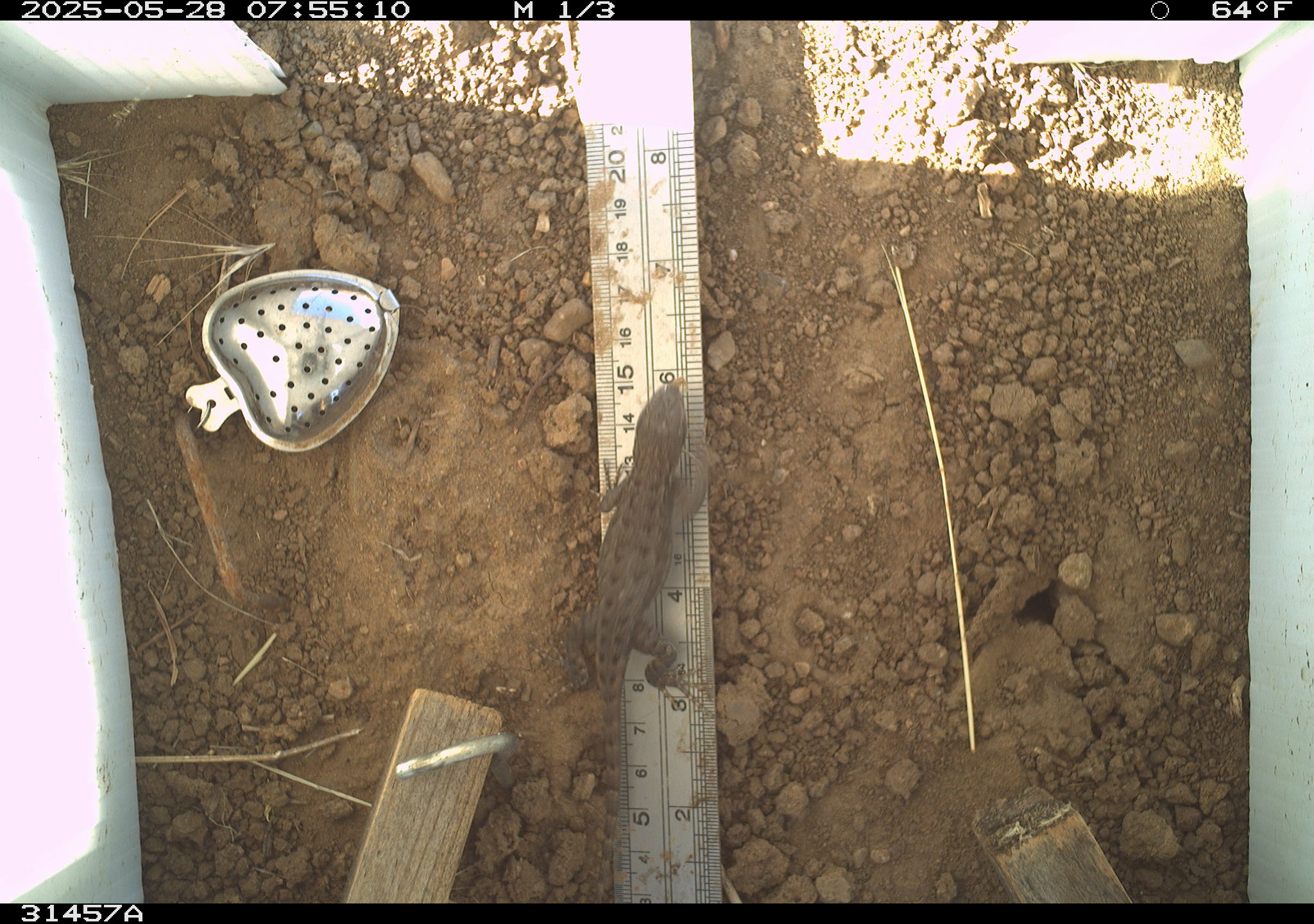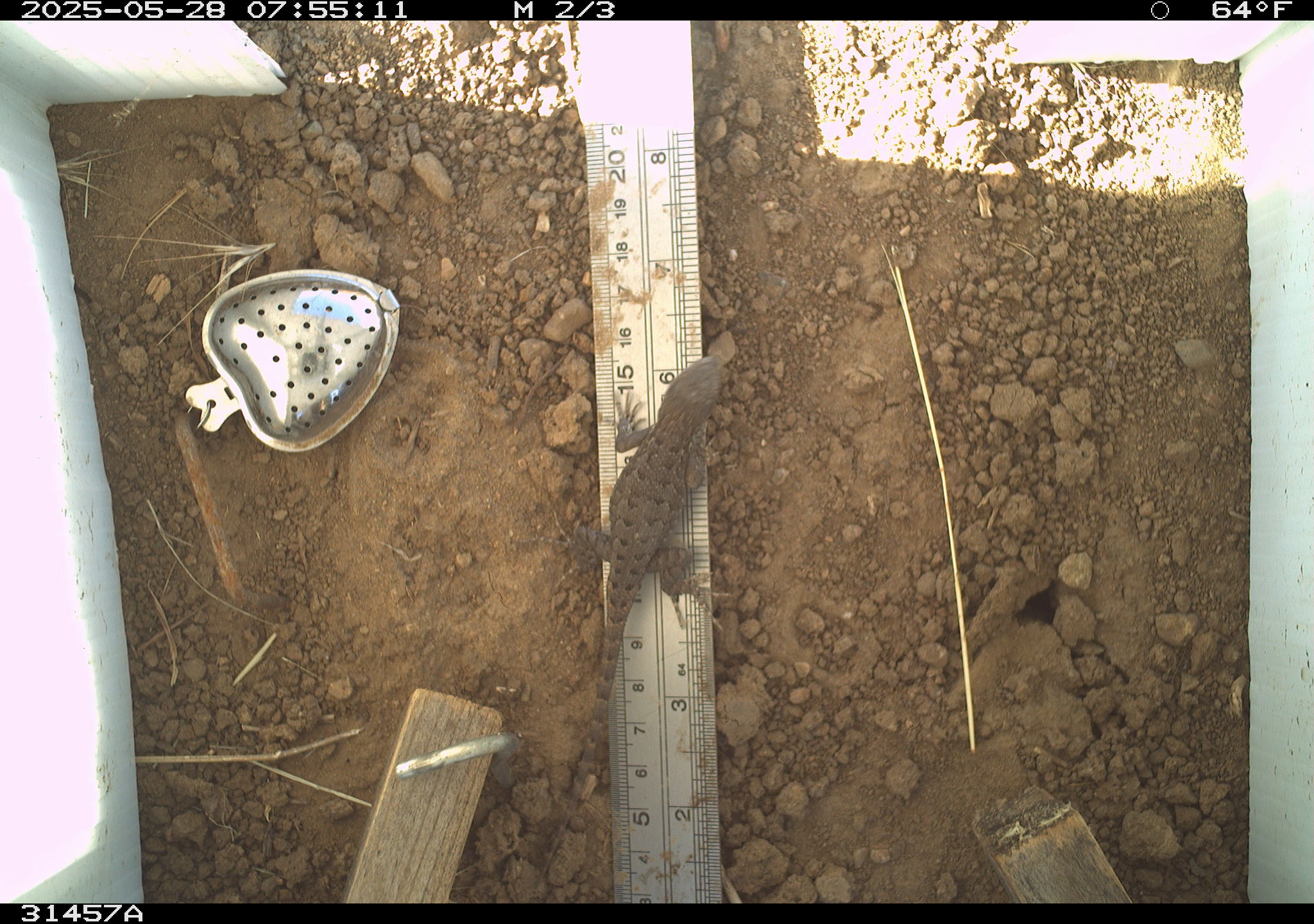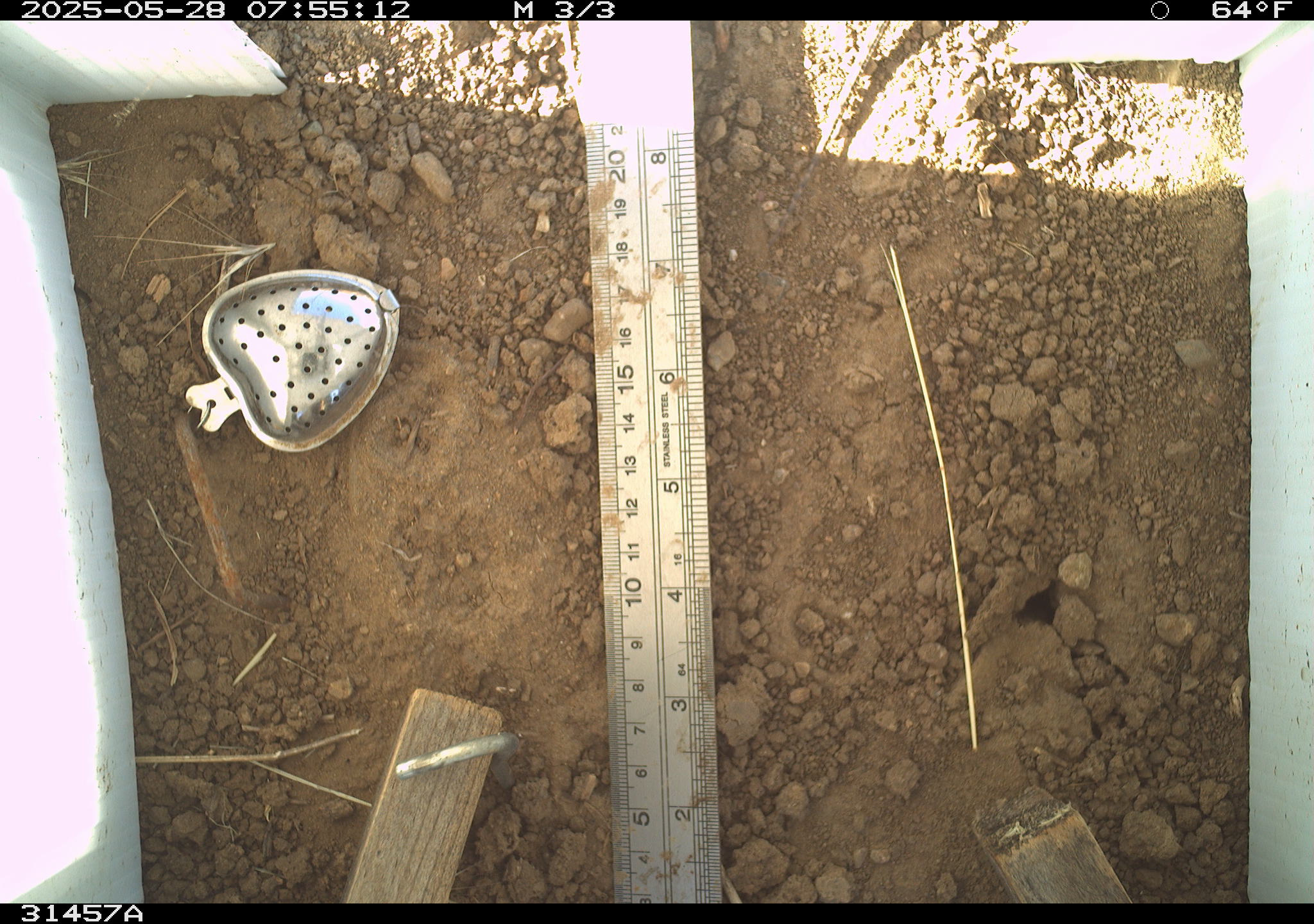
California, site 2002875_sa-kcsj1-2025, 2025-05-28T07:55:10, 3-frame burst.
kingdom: Animalia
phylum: Chordata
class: Reptilia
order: Squamata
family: Phrynosomatidae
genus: Sceloporus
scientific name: Sceloporus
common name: spiny lizards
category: sceloporus species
Sceloporus species (spiny lizards) (Sceloporus).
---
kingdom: Animalia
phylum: Chordata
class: Reptilia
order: Squamata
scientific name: Squamata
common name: lizards and snakes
Lizards and snakes (Squamata).